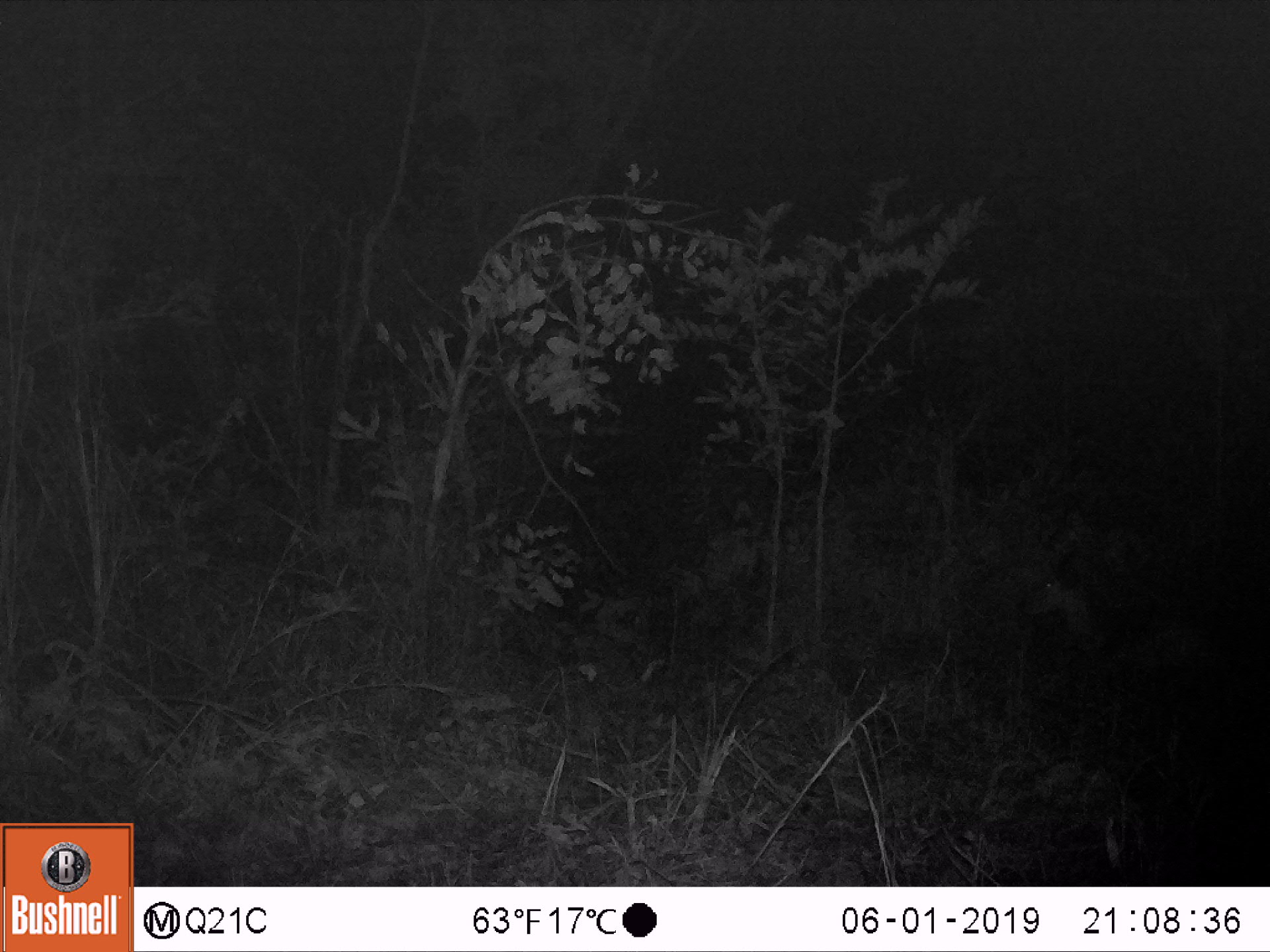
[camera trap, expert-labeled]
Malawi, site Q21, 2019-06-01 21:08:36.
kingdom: Animalia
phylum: Chordata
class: Mammalia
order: Artiodactyla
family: Bovidae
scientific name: Antilopinae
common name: small antelope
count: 1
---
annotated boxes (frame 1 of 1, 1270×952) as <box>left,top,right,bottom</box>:
small antelope: <box>1000,541,1238,706</box>